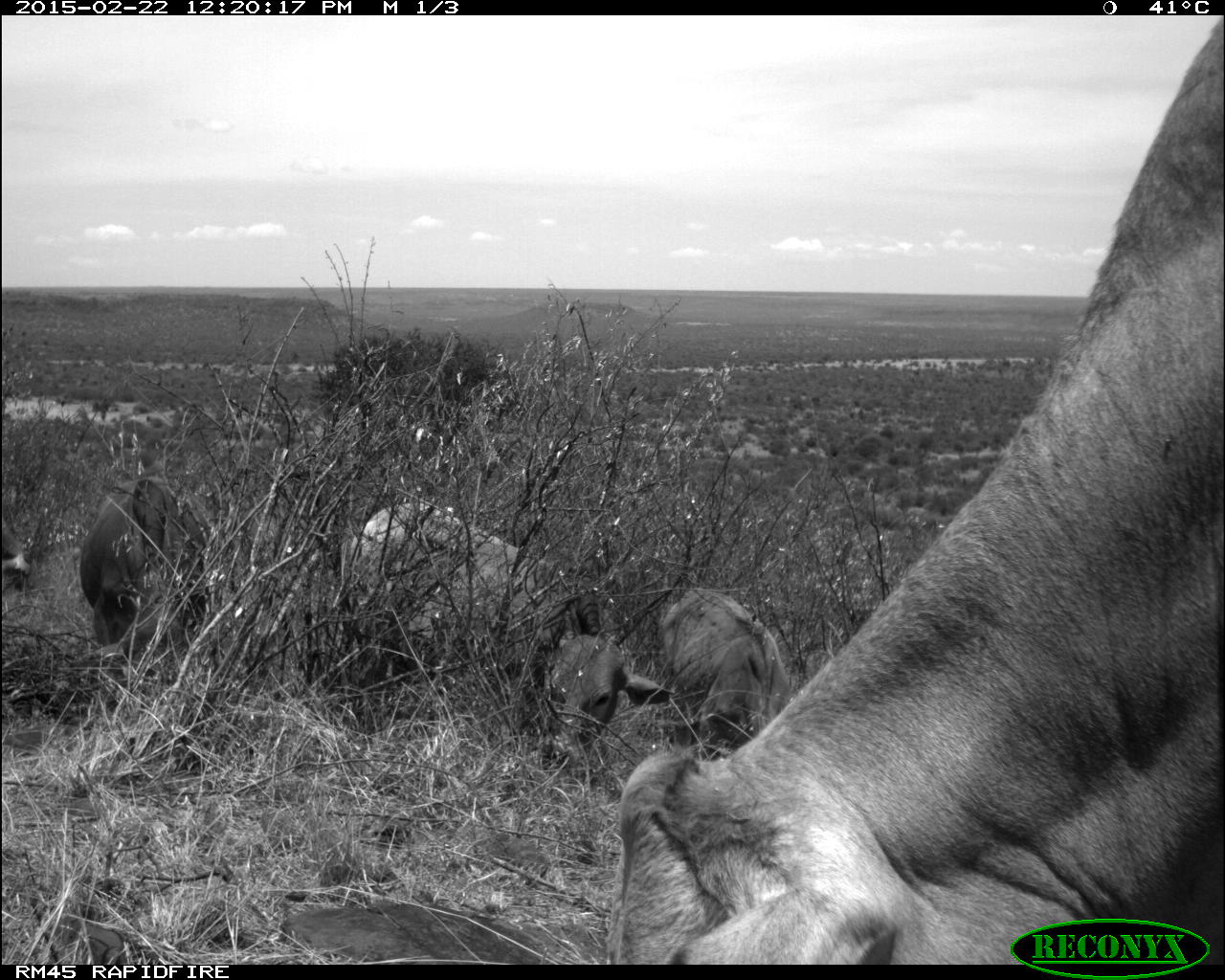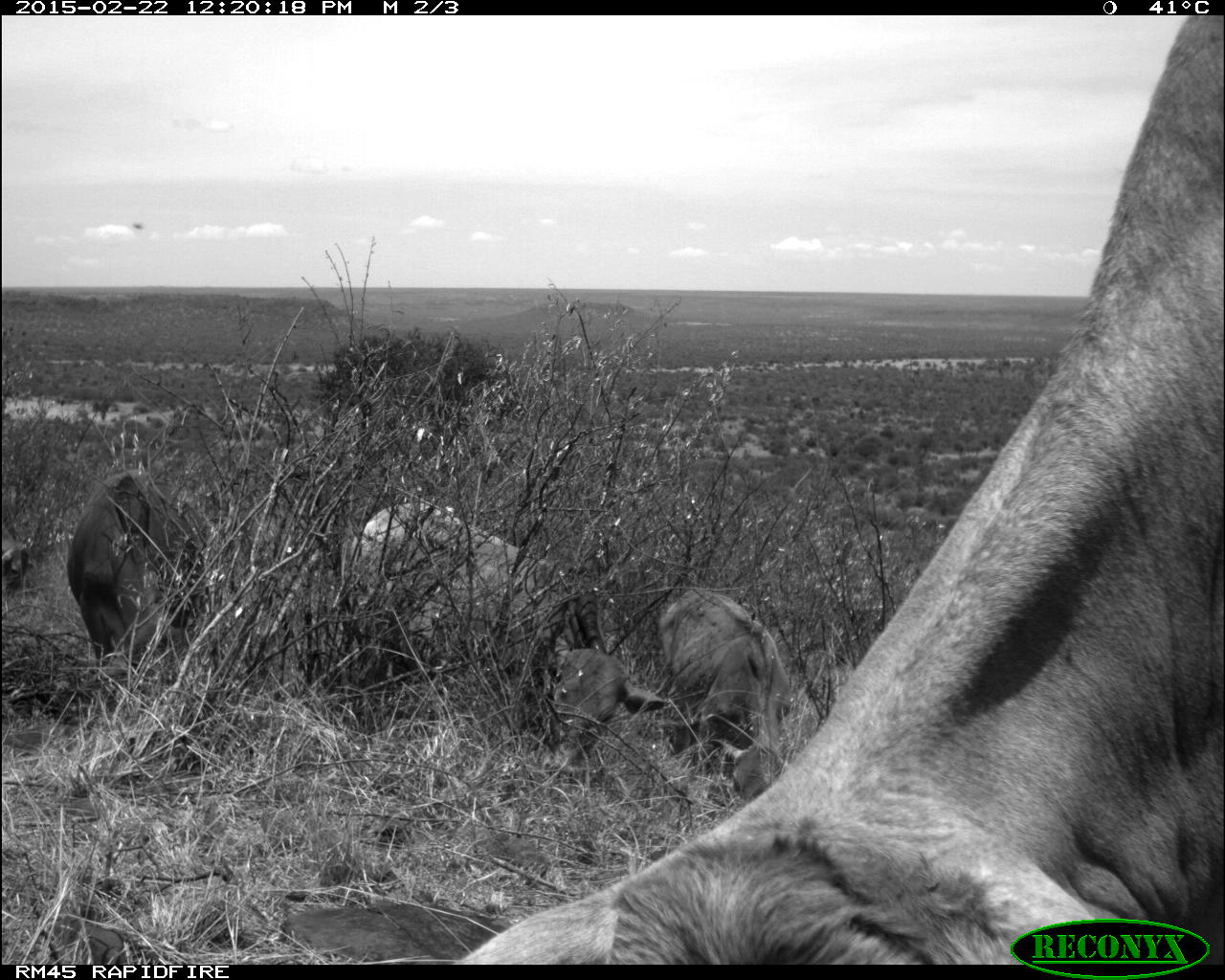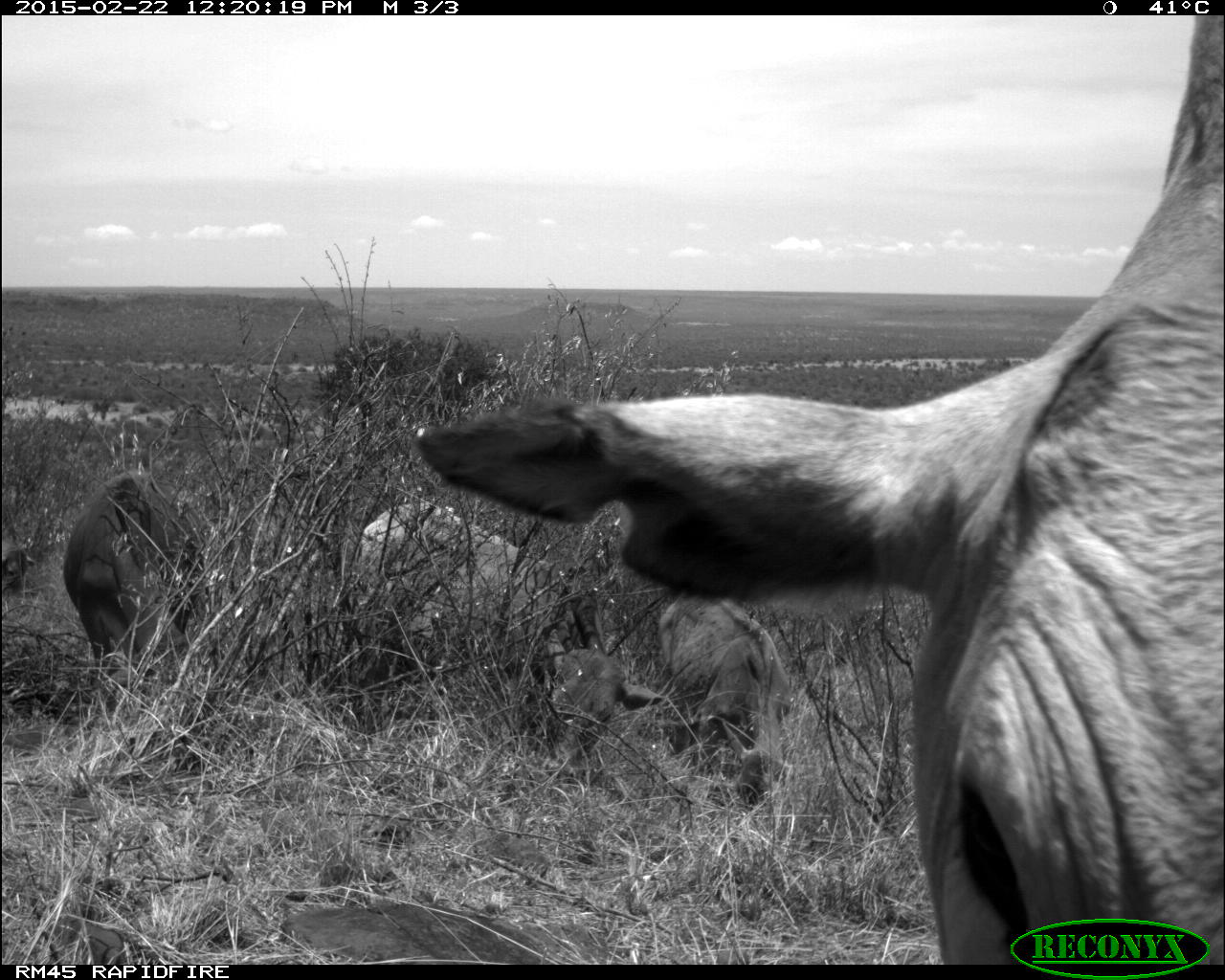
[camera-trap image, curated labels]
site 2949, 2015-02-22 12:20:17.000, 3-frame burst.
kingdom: Animalia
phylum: Chordata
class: Mammalia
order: Artiodactyla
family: Bovidae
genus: Bos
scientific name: Bos taurus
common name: domestic cattle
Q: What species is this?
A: Bos taurus (domestic cattle).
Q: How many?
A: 6.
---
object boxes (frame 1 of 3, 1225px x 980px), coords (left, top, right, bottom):
bos taurus: (604, 14, 1222, 965); (356, 498, 671, 778); (80, 476, 205, 687); (657, 588, 790, 760); (0, 520, 33, 598)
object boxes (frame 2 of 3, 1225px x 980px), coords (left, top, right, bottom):
bos taurus: (448, 16, 1218, 961); (355, 500, 669, 780); (66, 470, 224, 716); (651, 587, 793, 804); (0, 528, 35, 601)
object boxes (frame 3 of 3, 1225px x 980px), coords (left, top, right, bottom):
bos taurus: (410, 14, 1221, 961); (361, 500, 664, 782); (62, 471, 209, 709); (668, 588, 816, 814); (2, 538, 36, 609)